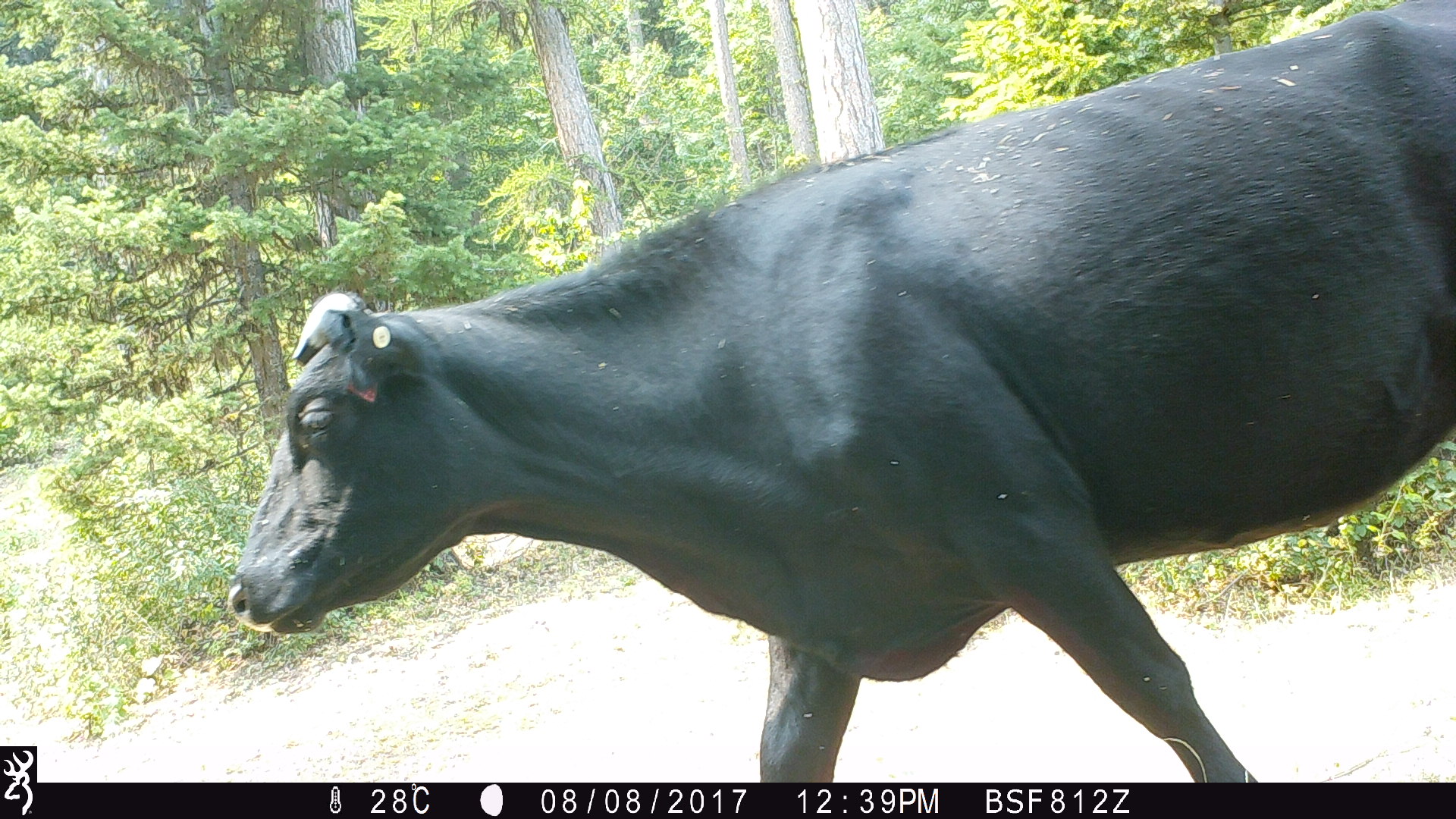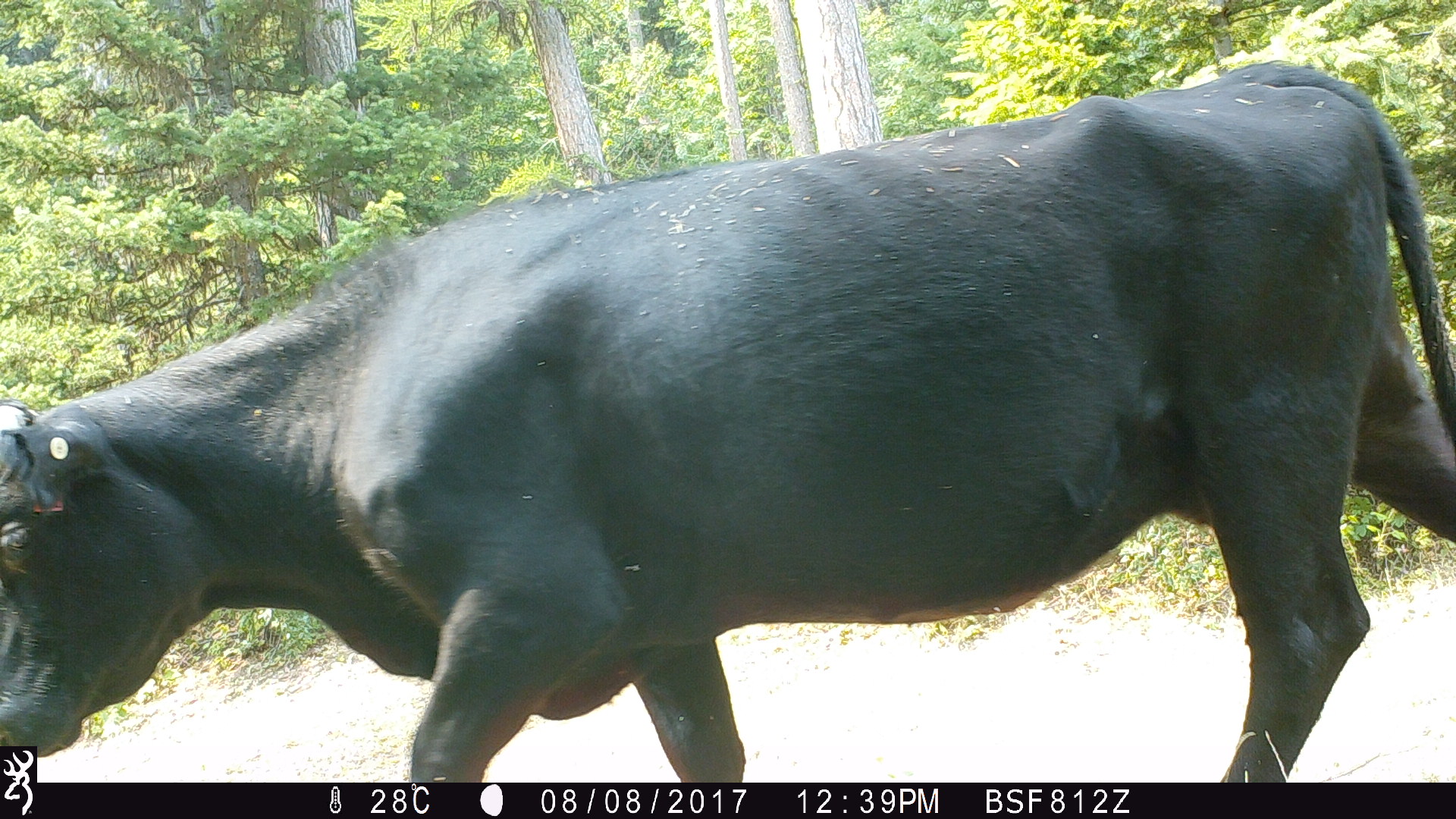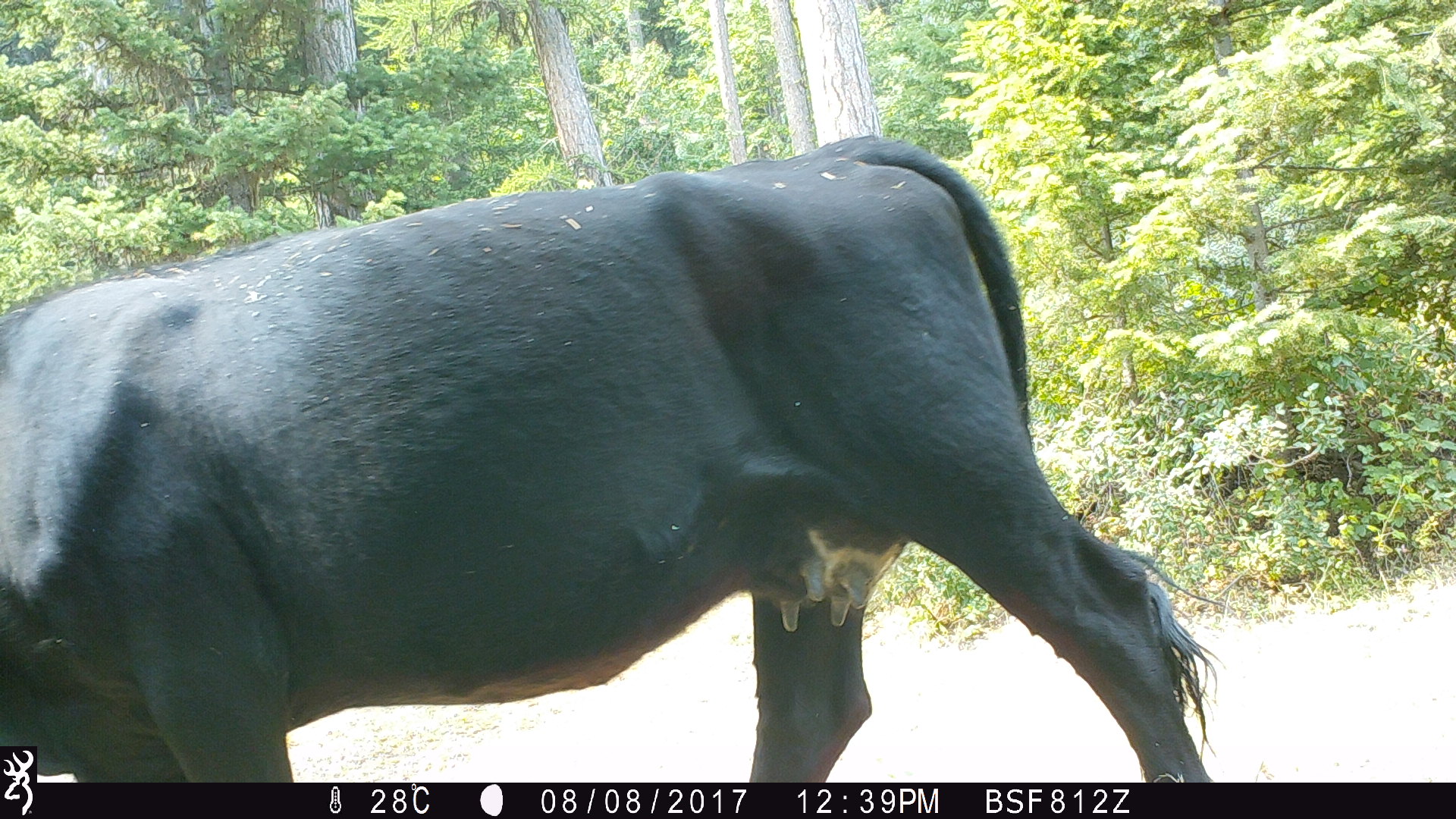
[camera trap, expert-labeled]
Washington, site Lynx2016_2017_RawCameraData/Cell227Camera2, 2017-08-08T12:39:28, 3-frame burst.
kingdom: Animalia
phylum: Chordata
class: Mammalia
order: Artiodactyla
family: Bovidae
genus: Bos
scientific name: Bos taurus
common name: domestic cattle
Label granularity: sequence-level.